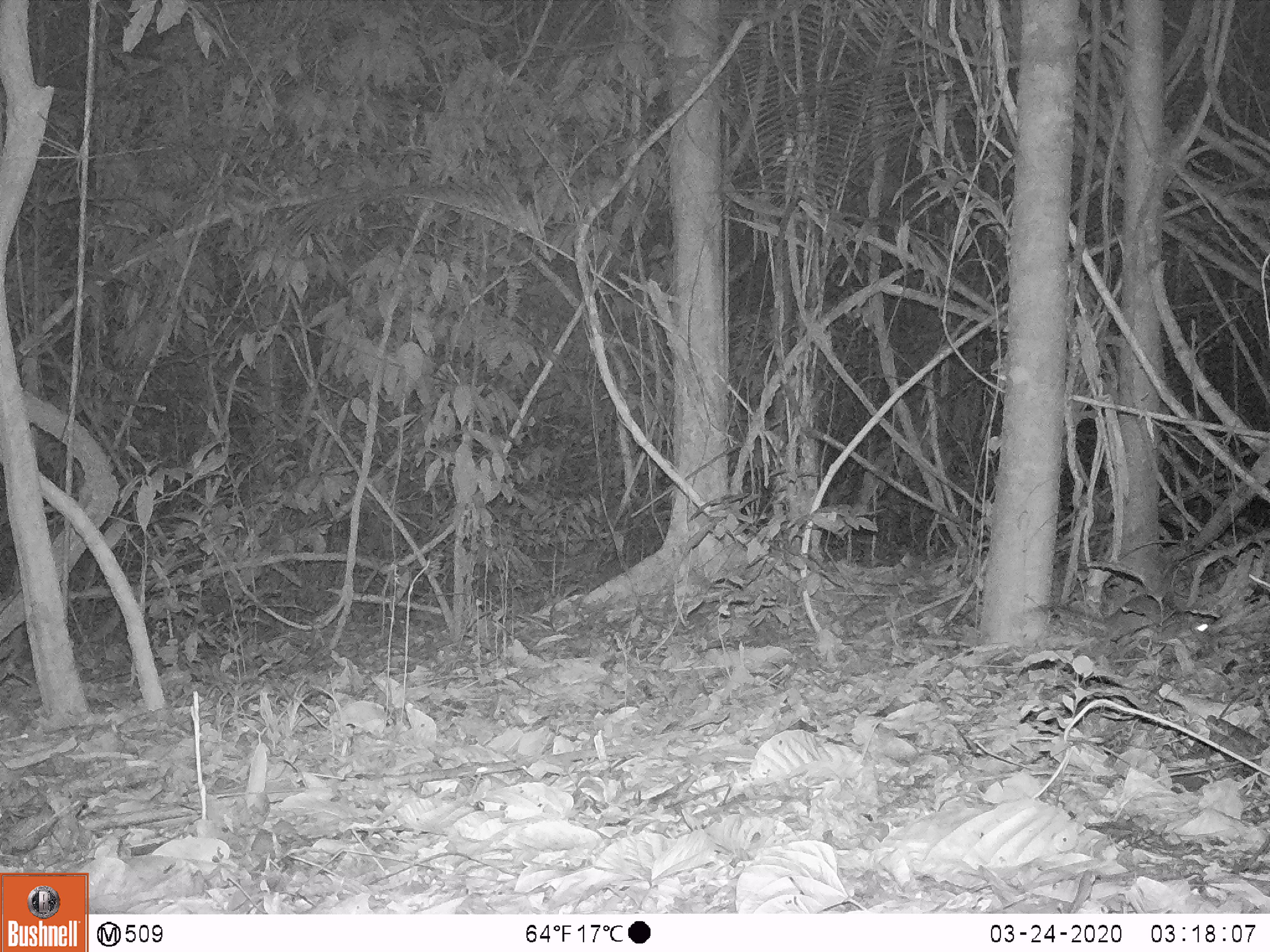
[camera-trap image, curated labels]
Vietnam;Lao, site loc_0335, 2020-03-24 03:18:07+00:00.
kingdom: Animalia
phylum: Chordata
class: Mammalia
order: Rodentia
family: Muridae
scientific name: Muridae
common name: old-world mice and rats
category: unidentified murid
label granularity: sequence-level